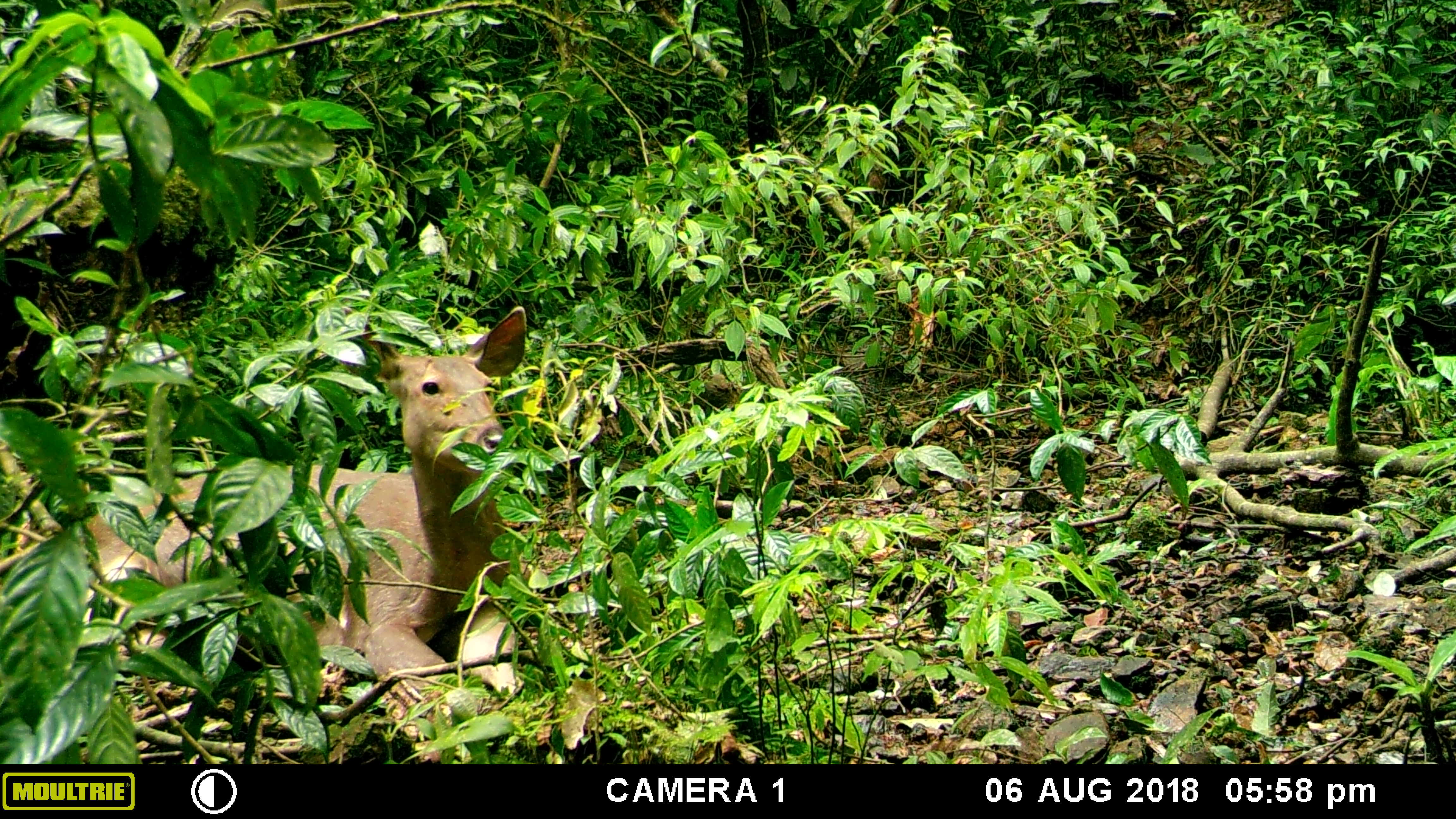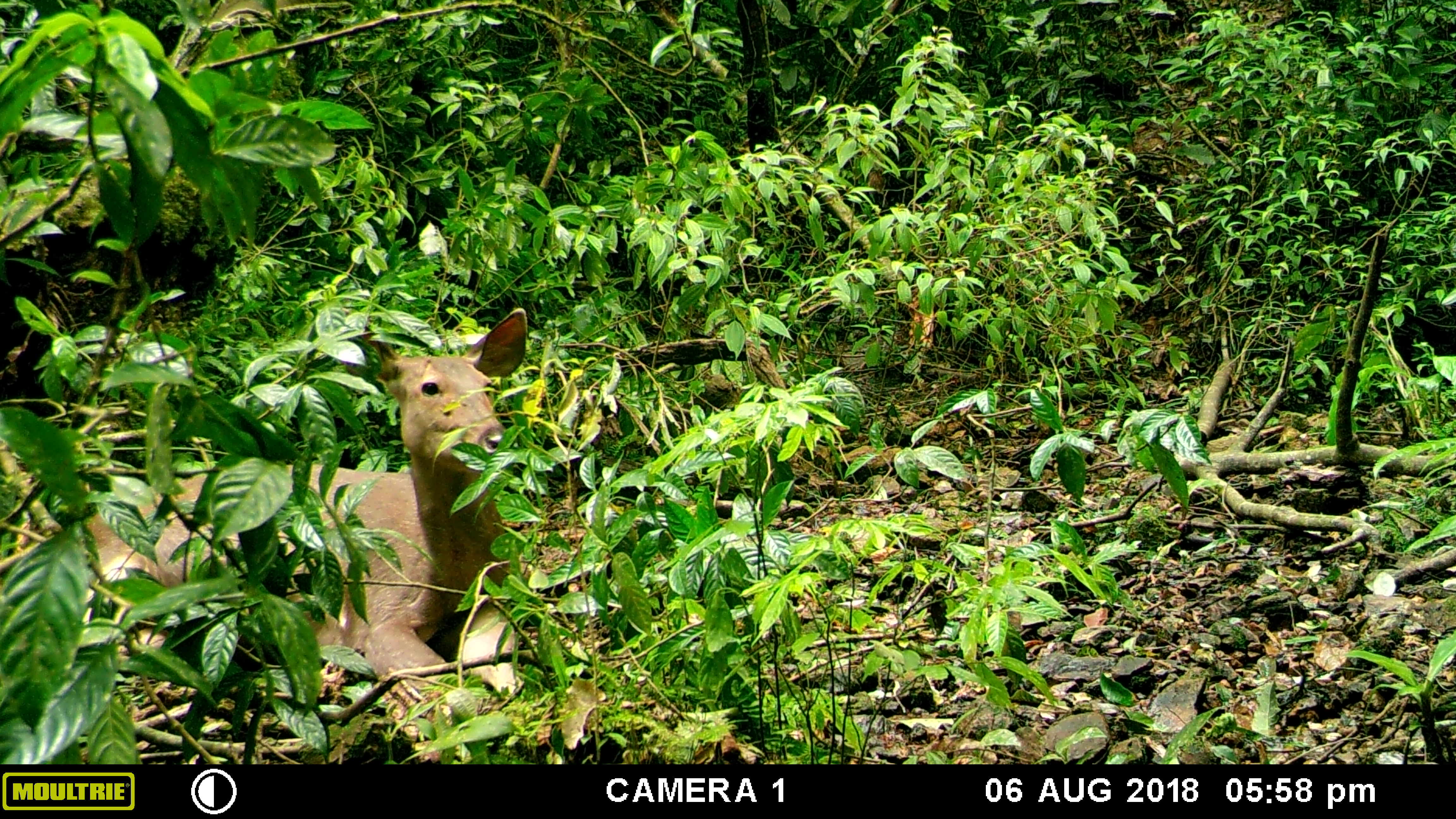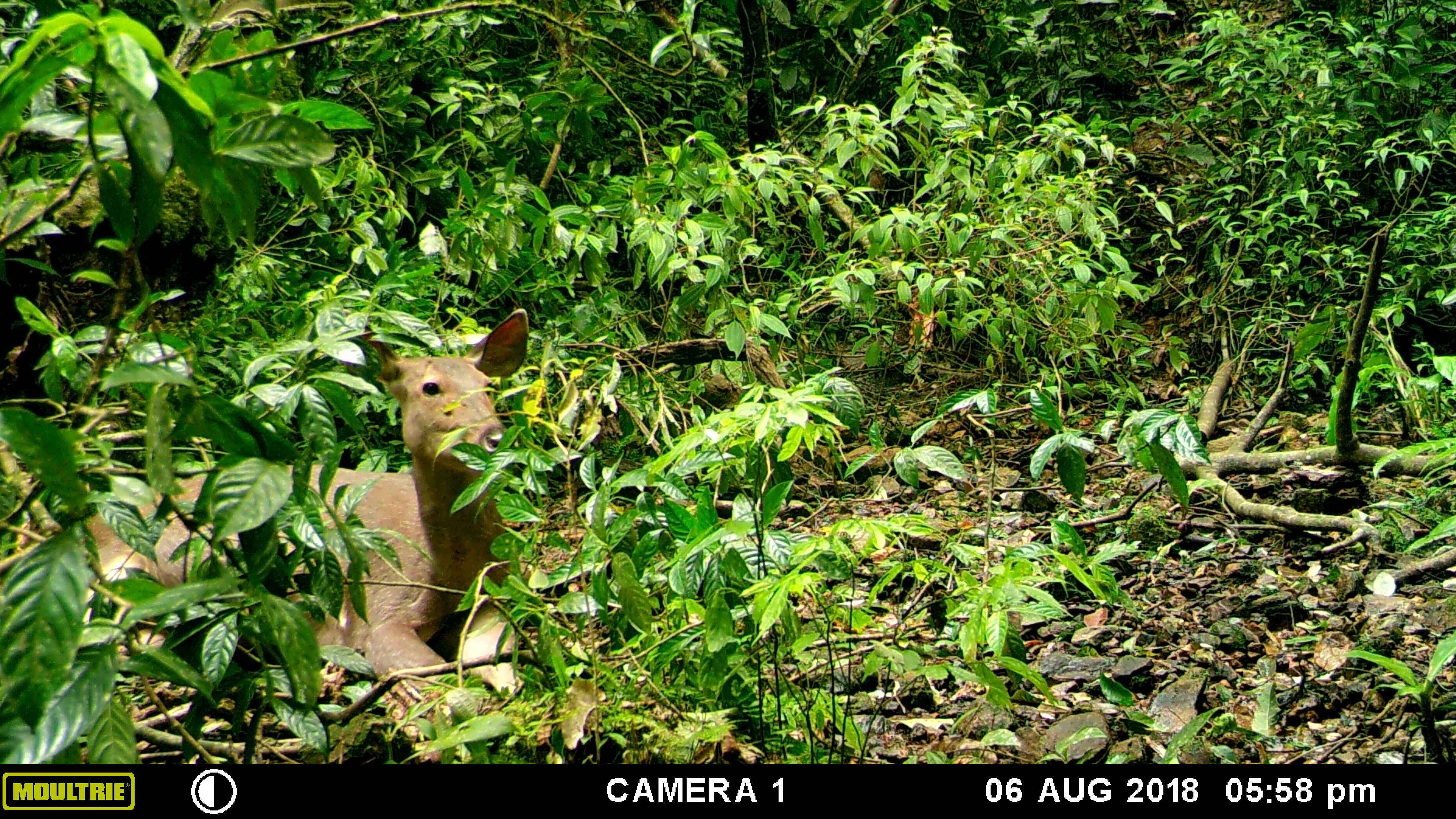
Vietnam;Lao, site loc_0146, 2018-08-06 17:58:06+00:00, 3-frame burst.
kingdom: Animalia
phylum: Chordata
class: Mammalia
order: Artiodactyla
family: Cervidae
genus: Rusa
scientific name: Rusa unicolor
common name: sambar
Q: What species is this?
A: Sambar (Rusa unicolor).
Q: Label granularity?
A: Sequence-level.